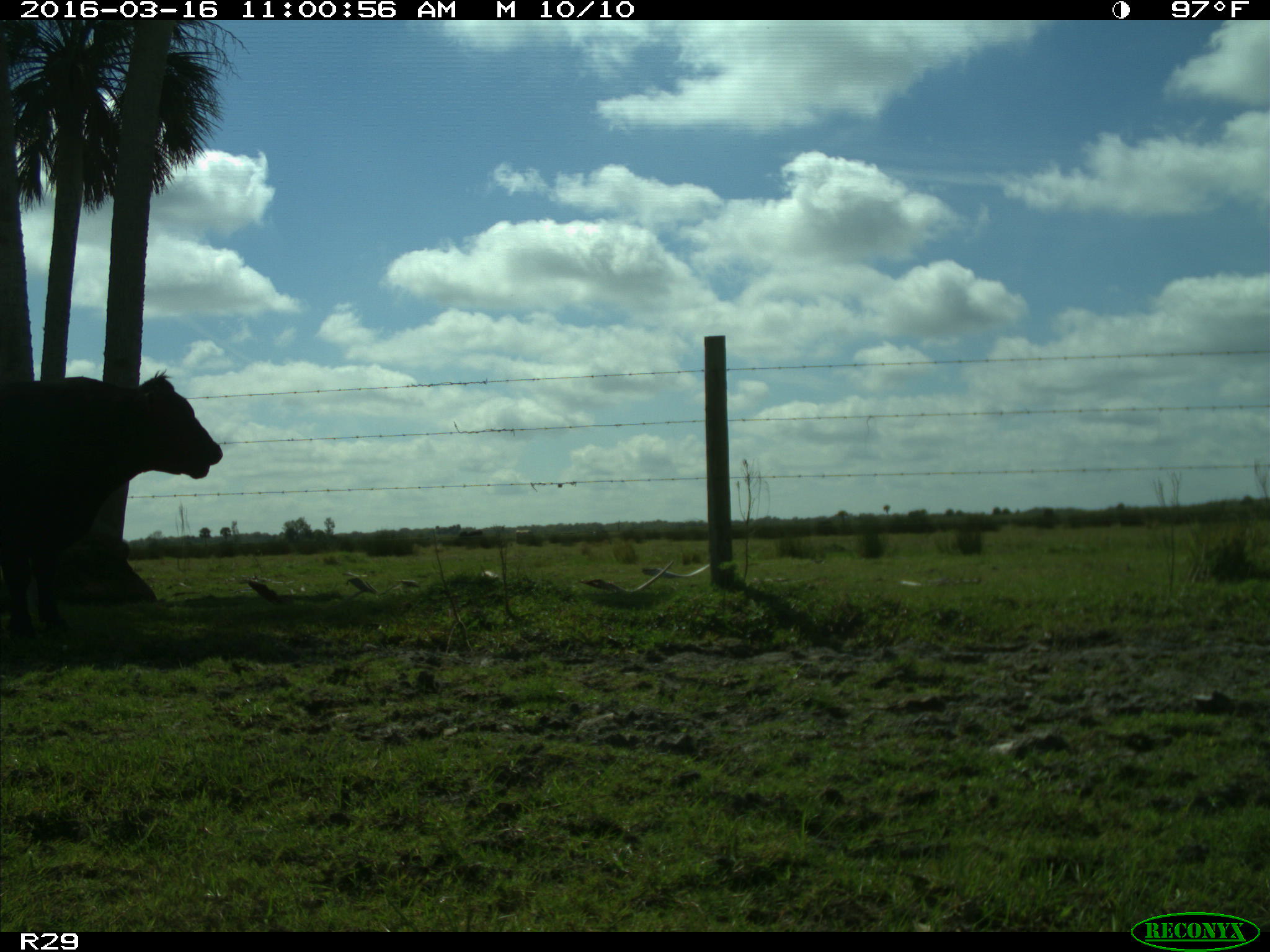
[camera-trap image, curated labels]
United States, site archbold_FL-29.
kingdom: Animalia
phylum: Chordata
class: Mammalia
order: Artiodactyla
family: Bovidae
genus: Bos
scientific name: Bos taurus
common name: domestic cow